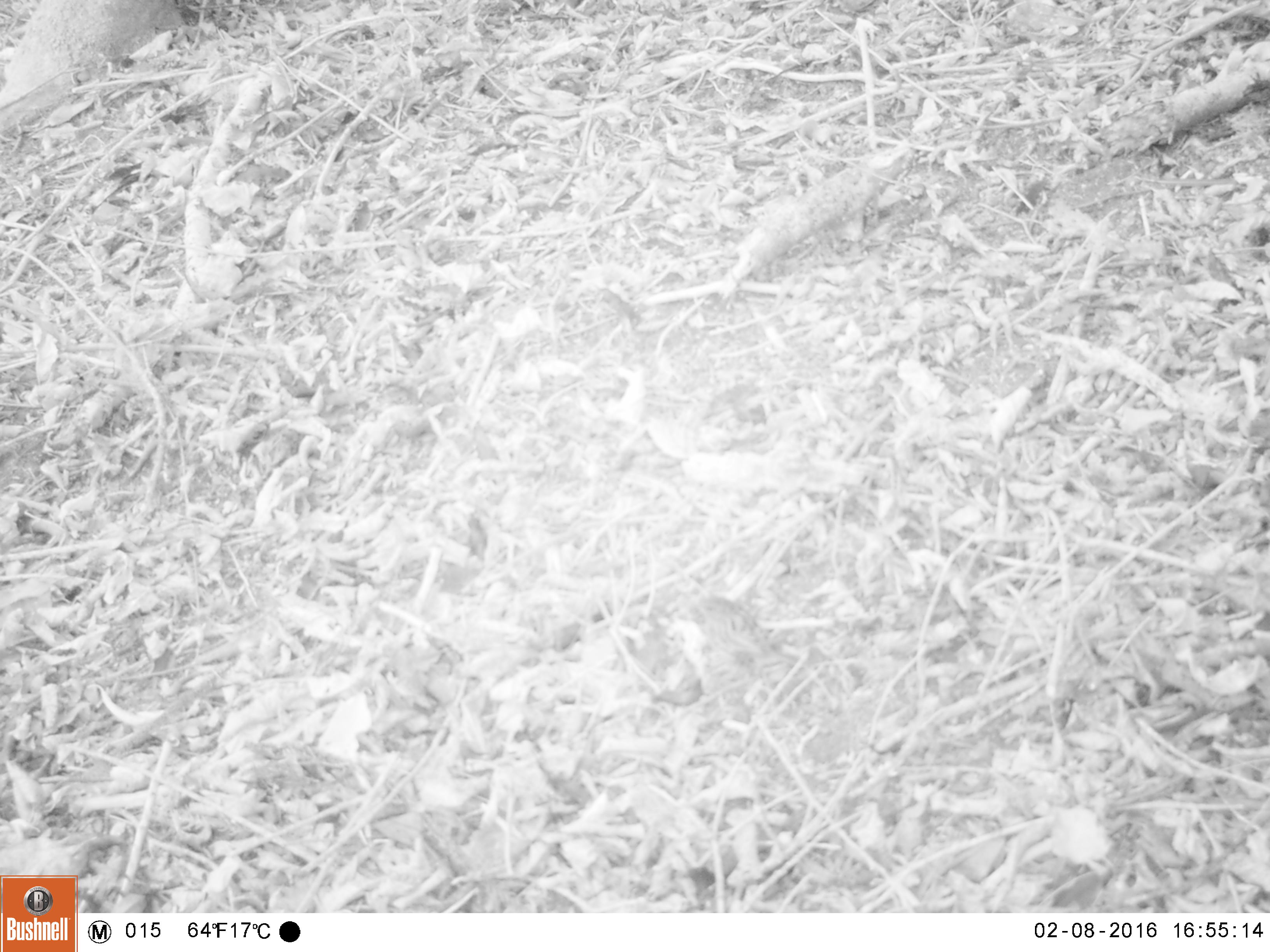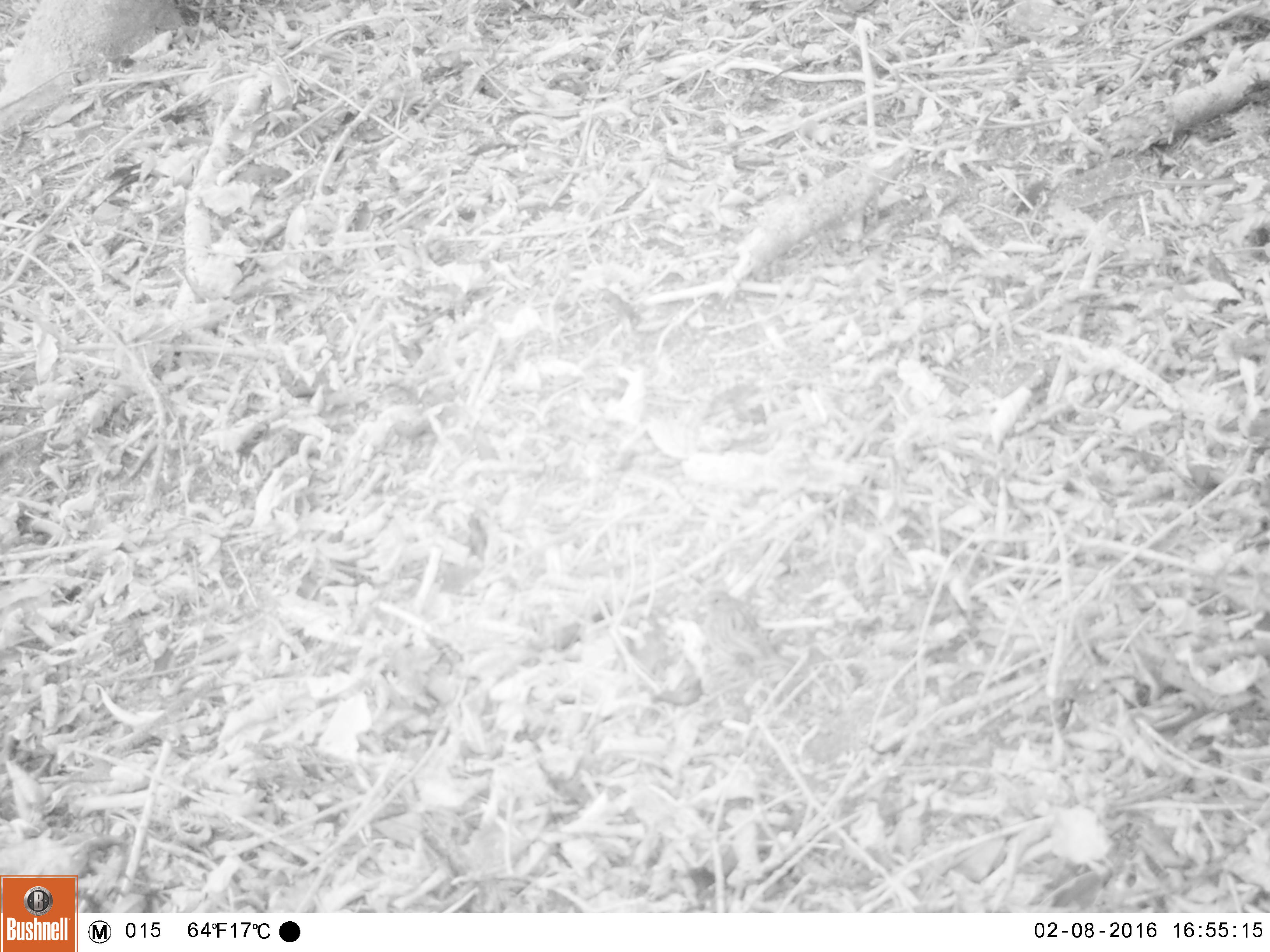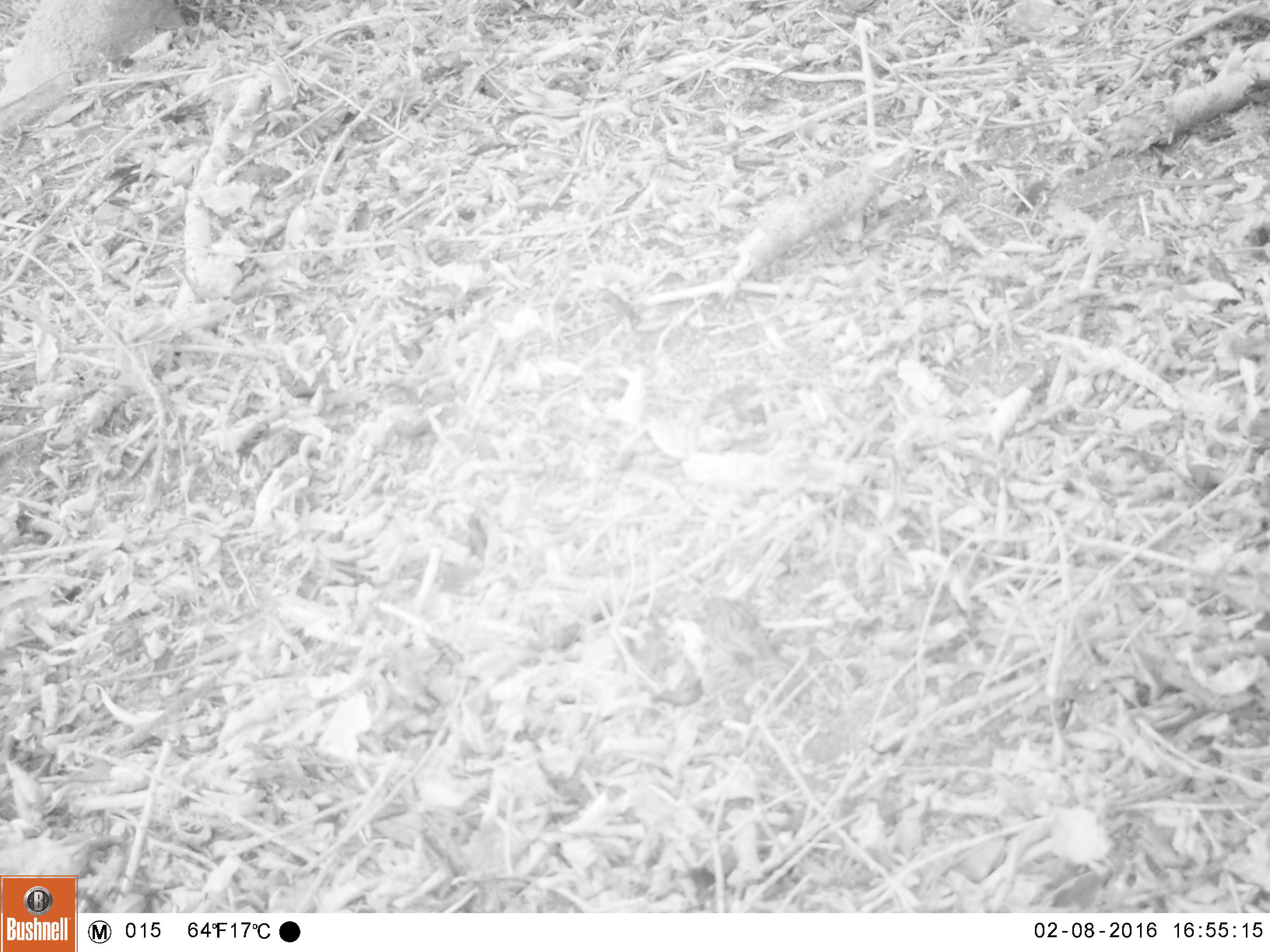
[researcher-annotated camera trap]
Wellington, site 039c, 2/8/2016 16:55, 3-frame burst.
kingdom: Animalia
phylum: Chordata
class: Aves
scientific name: Aves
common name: bird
Bird (Aves).